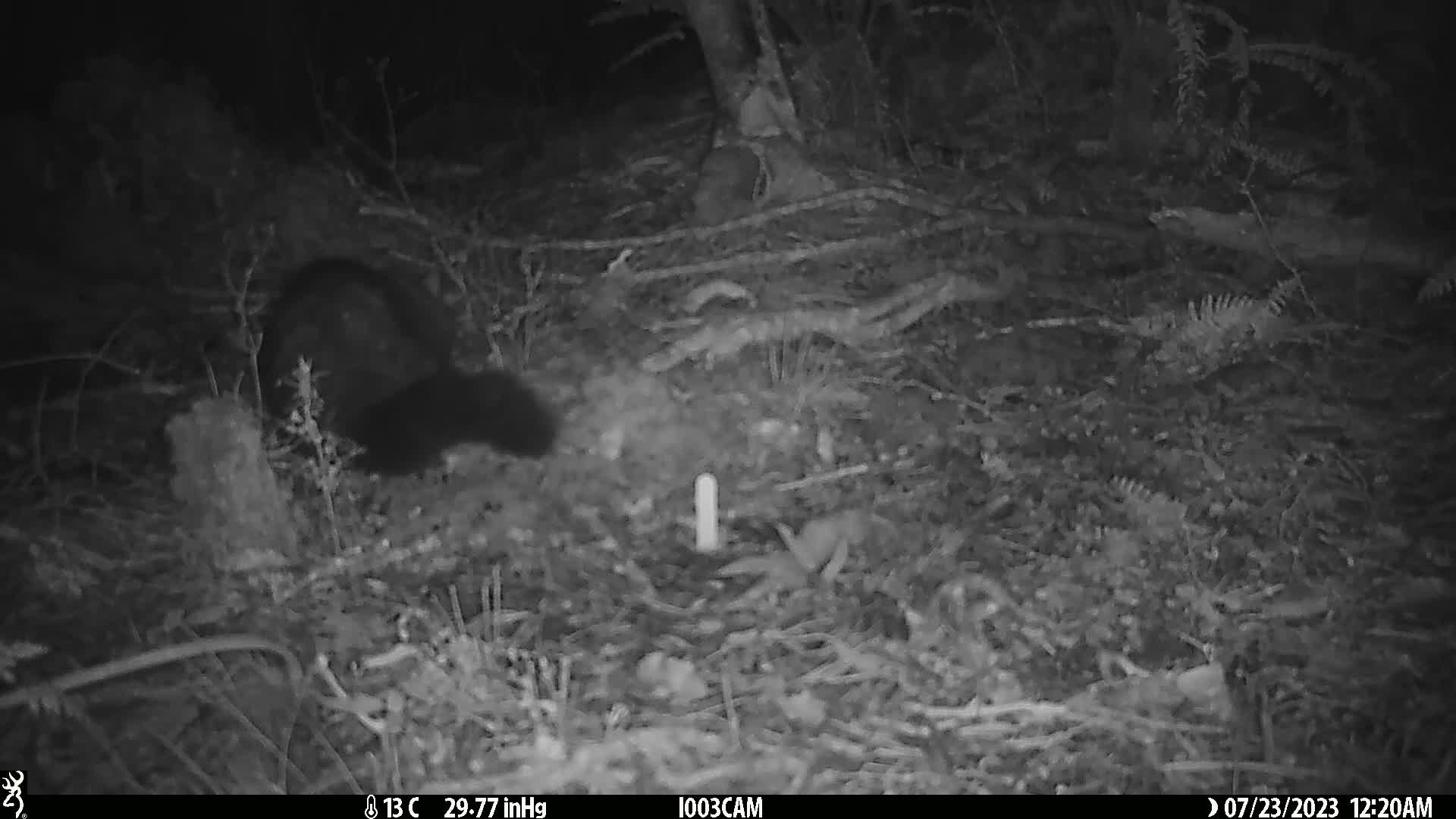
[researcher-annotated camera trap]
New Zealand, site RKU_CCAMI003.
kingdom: Animalia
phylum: Chordata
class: Mammalia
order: Diprotodontia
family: Phalangeridae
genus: Trichosurus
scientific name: Trichosurus vulpecula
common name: common brushtail possum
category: possum